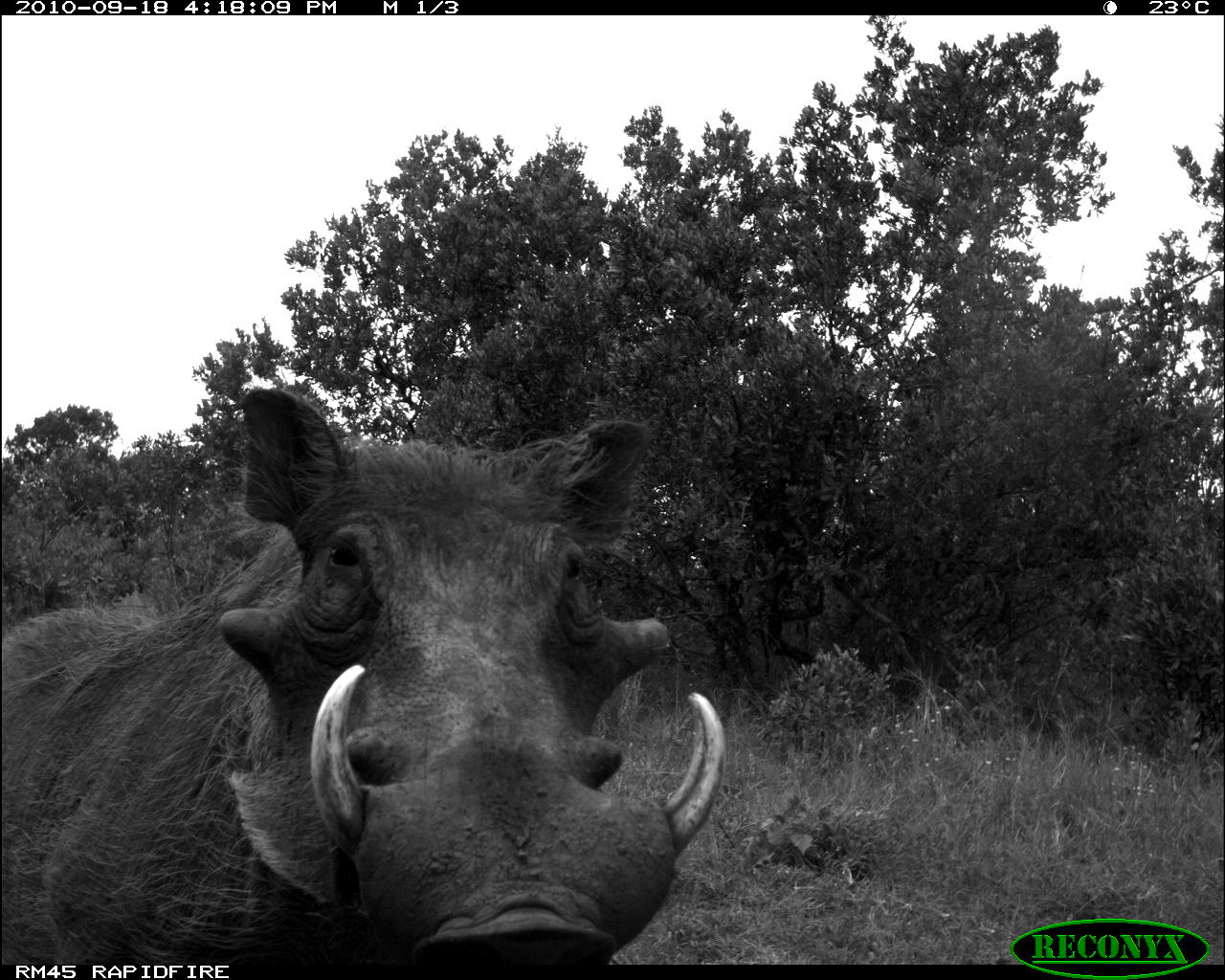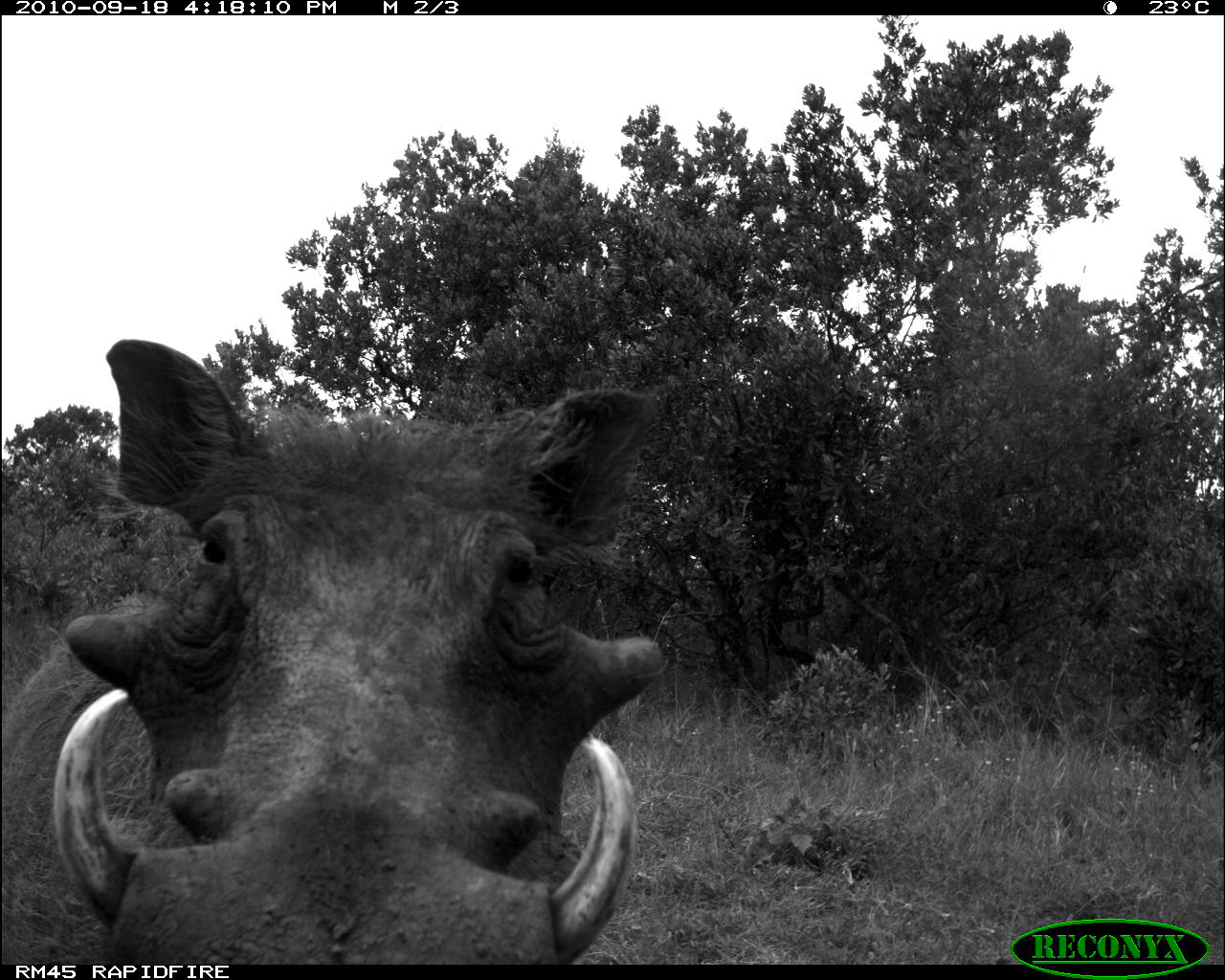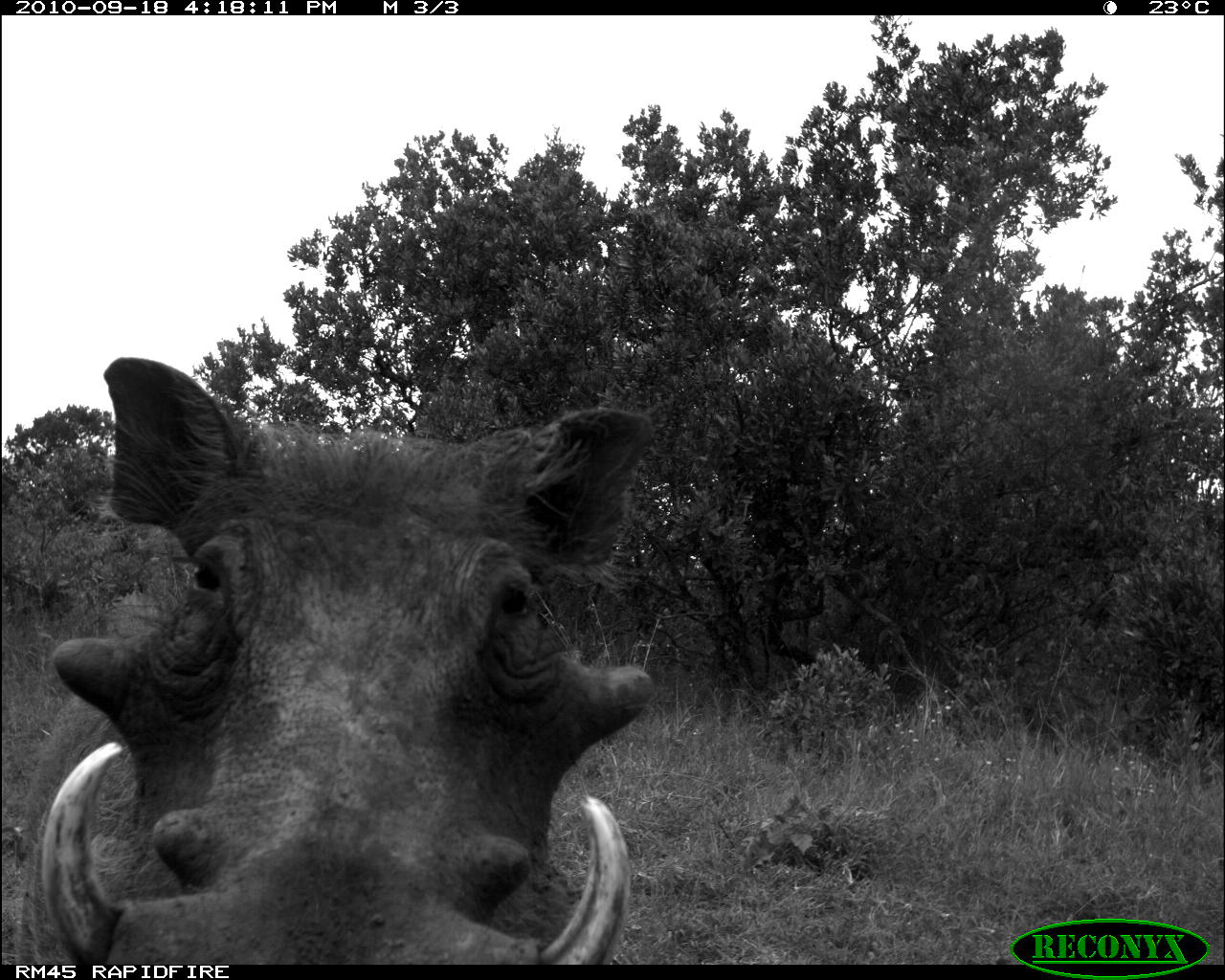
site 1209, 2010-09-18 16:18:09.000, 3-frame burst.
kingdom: Animalia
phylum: Chordata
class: Mammalia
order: Artiodactyla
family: Suidae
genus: Phacochoerus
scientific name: Phacochoerus africanus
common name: common warthog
Phacochoerus africanus (common warthog), count 1.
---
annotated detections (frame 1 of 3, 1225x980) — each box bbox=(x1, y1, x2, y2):
phacochoerus africanus: bbox=(1, 384, 726, 964)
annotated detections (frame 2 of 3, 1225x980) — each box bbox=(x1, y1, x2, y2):
phacochoerus africanus: bbox=(1, 336, 658, 963)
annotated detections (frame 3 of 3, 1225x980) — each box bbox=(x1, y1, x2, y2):
phacochoerus africanus: bbox=(10, 358, 652, 964)